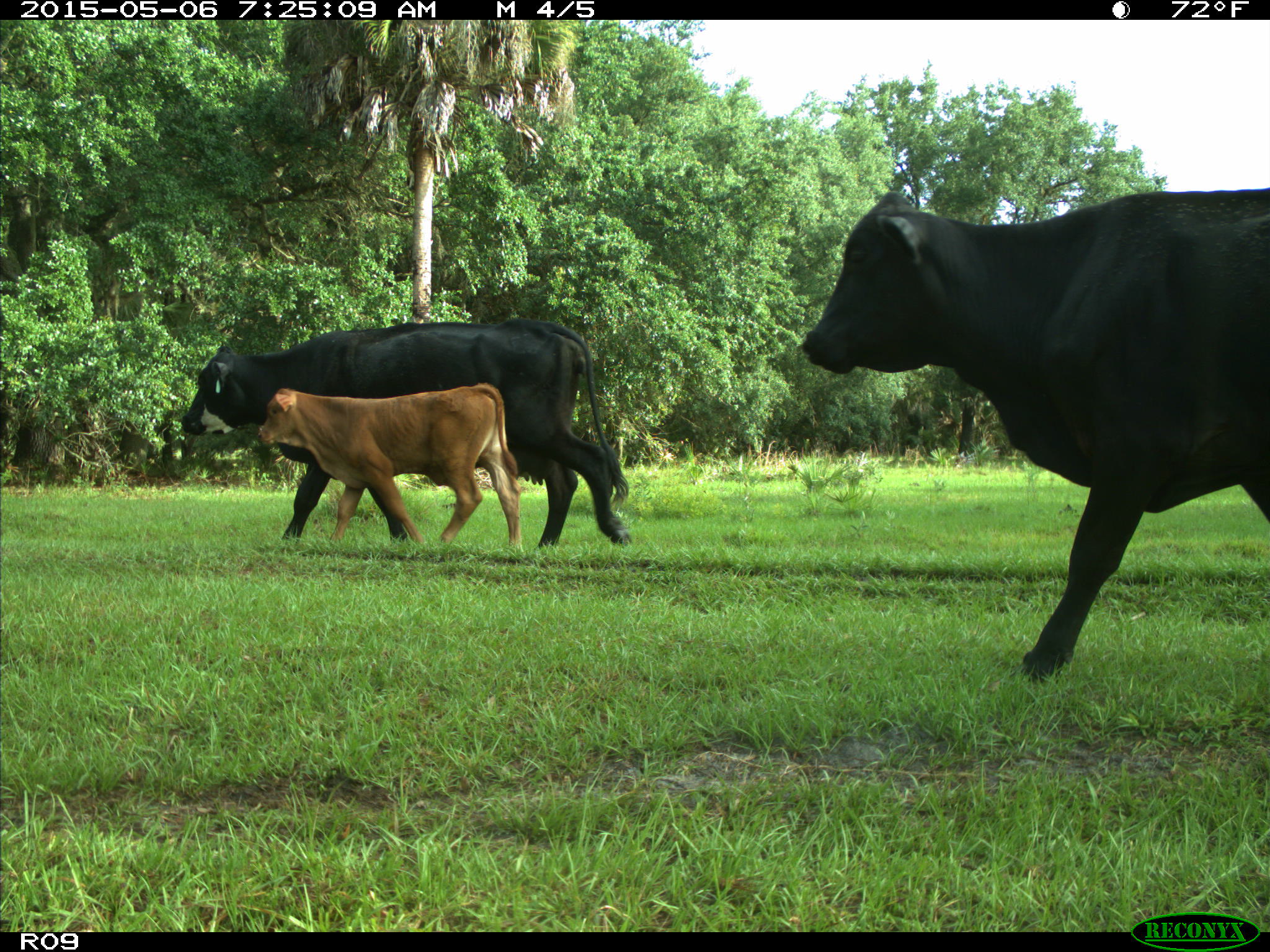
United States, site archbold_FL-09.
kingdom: Animalia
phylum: Chordata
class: Mammalia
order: Artiodactyla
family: Bovidae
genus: Bos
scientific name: Bos taurus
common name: domestic cow